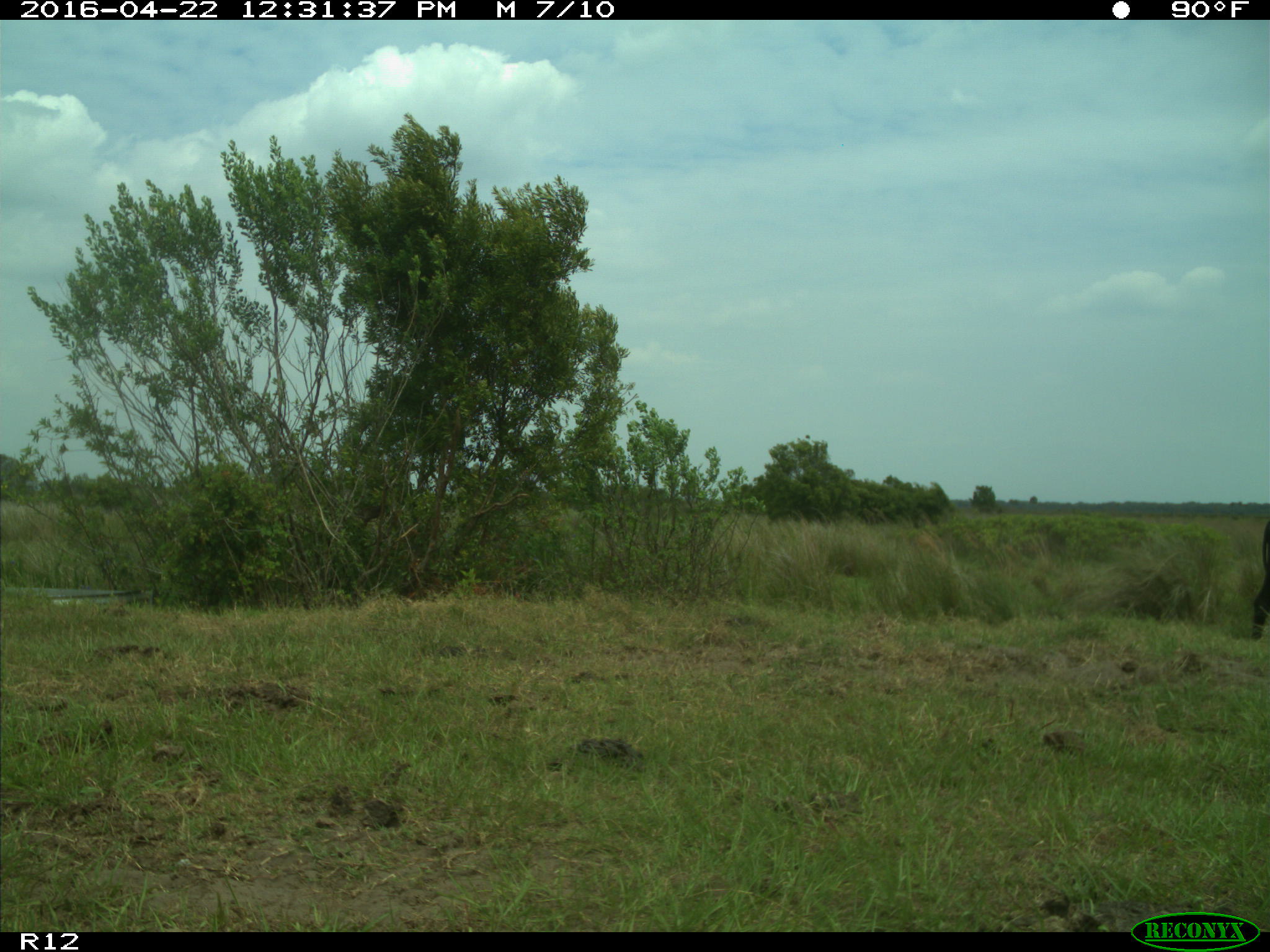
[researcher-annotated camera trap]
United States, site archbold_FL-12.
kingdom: Animalia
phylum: Chordata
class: Mammalia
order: Artiodactyla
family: Bovidae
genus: Bos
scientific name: Bos taurus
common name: domestic cow